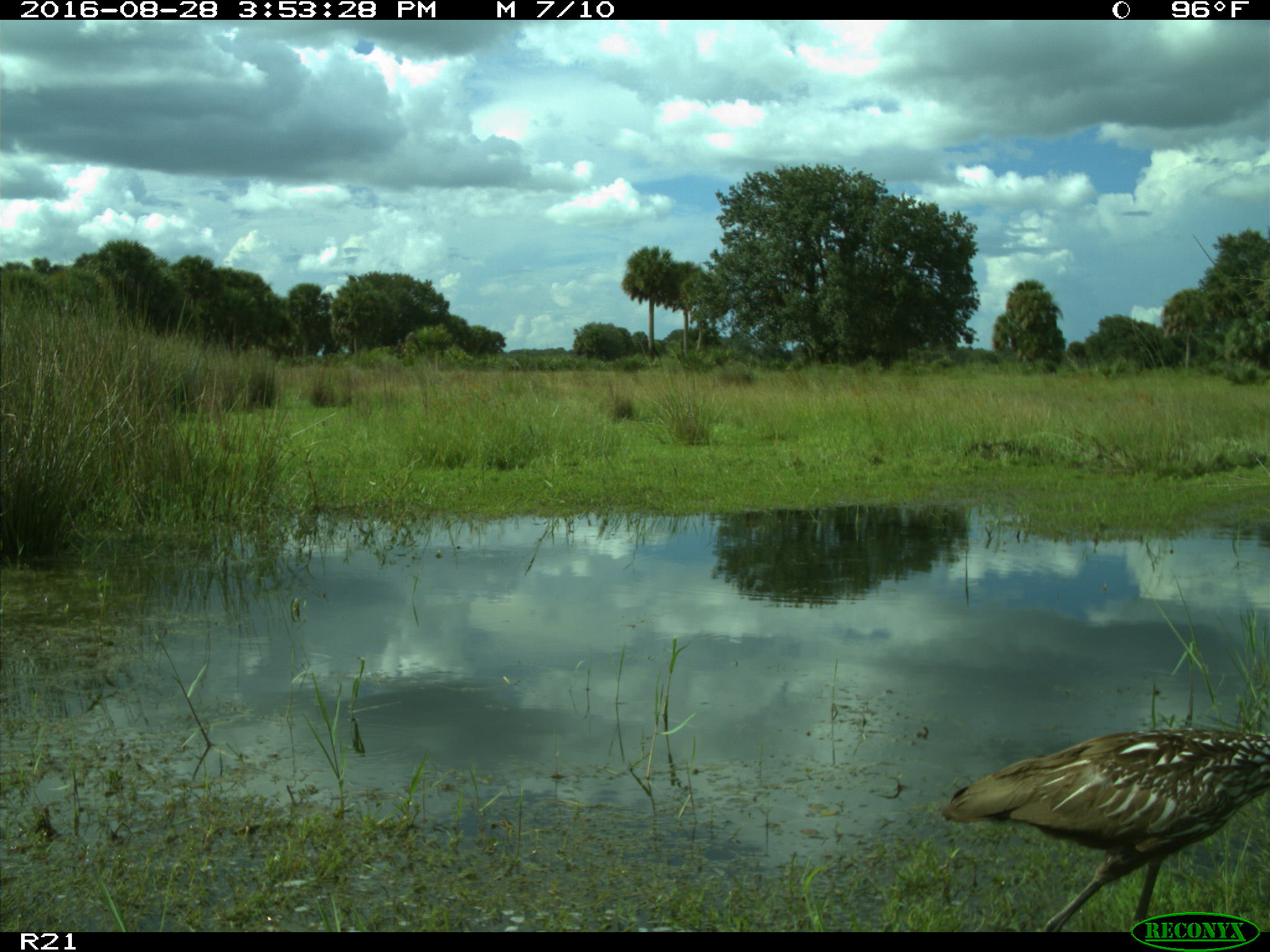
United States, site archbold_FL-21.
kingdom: Animalia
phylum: Chordata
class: Aves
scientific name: Aves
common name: birds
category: unidentified bird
Unidentified bird (birds) (Aves).